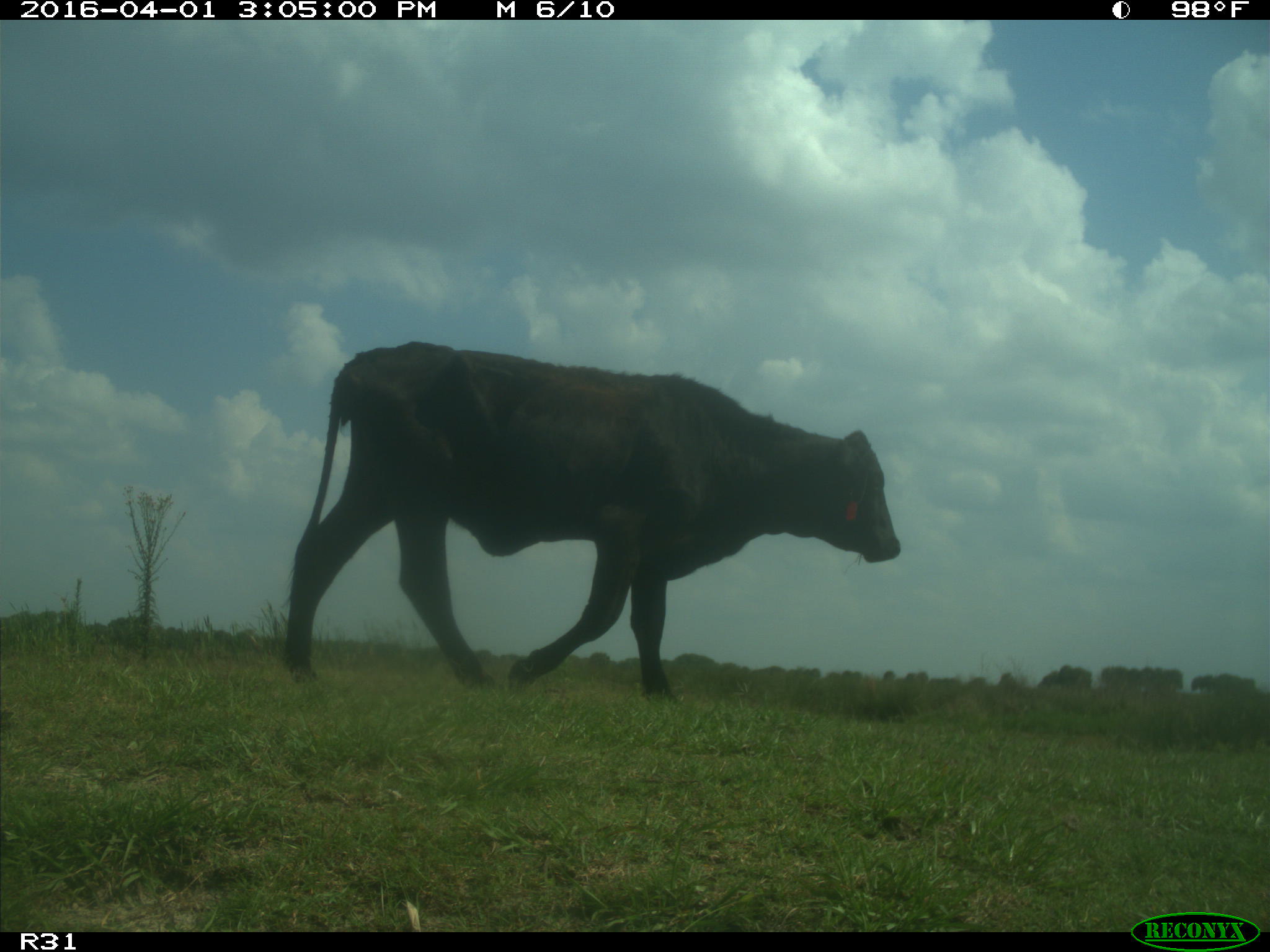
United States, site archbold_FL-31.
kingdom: Animalia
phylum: Chordata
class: Mammalia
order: Artiodactyla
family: Bovidae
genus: Bos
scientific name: Bos taurus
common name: domestic cow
Bos taurus (domestic cow).